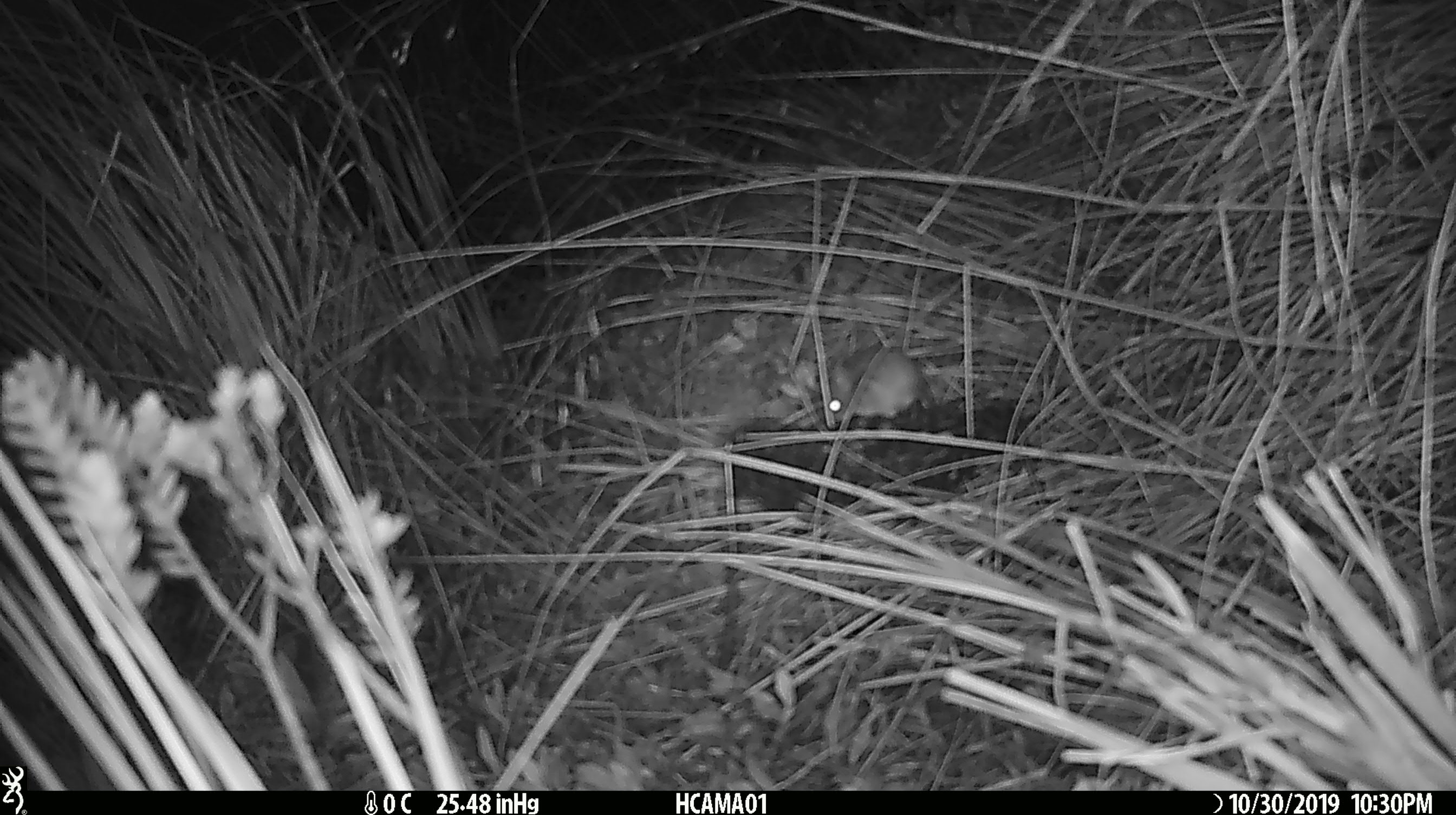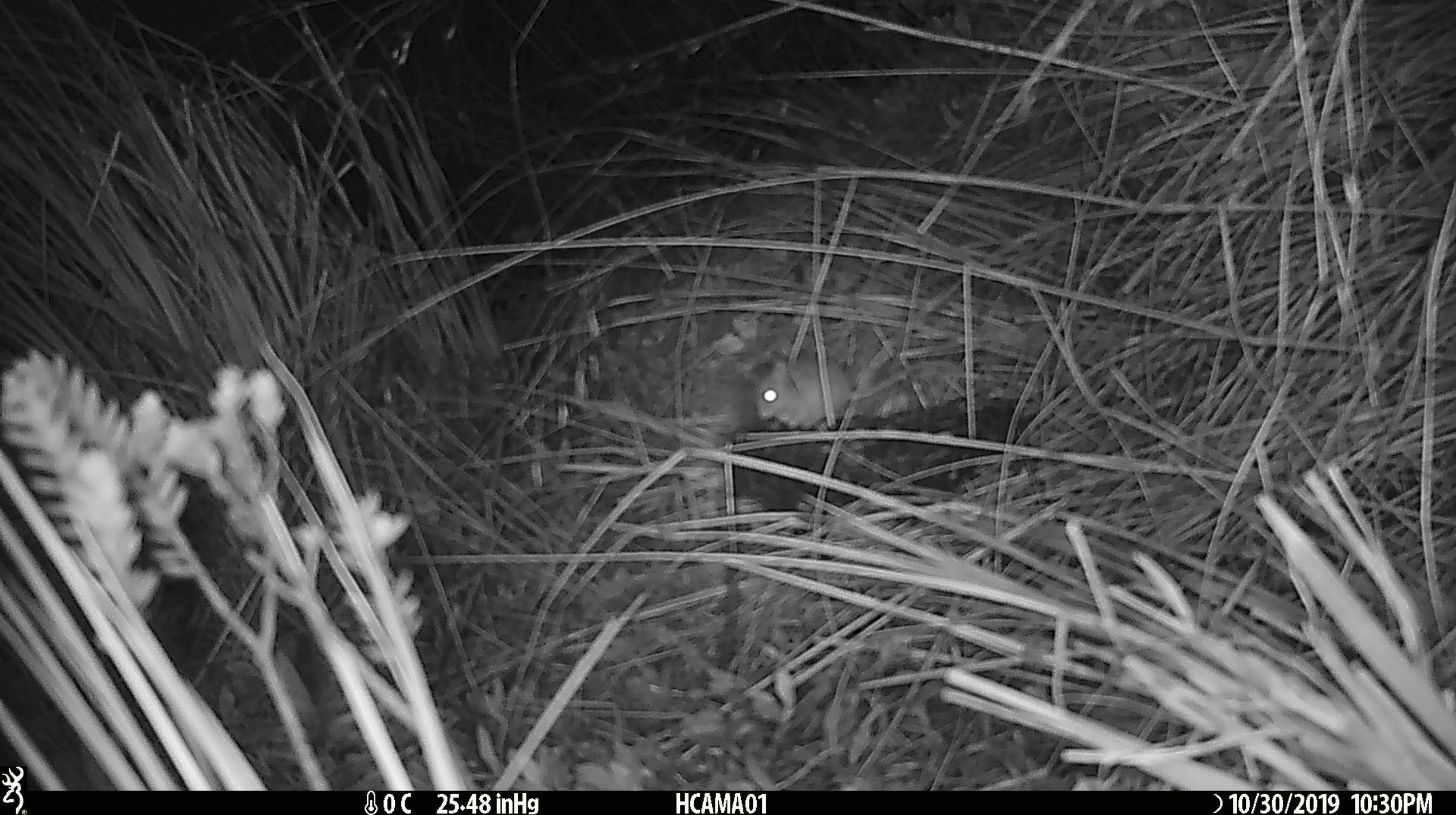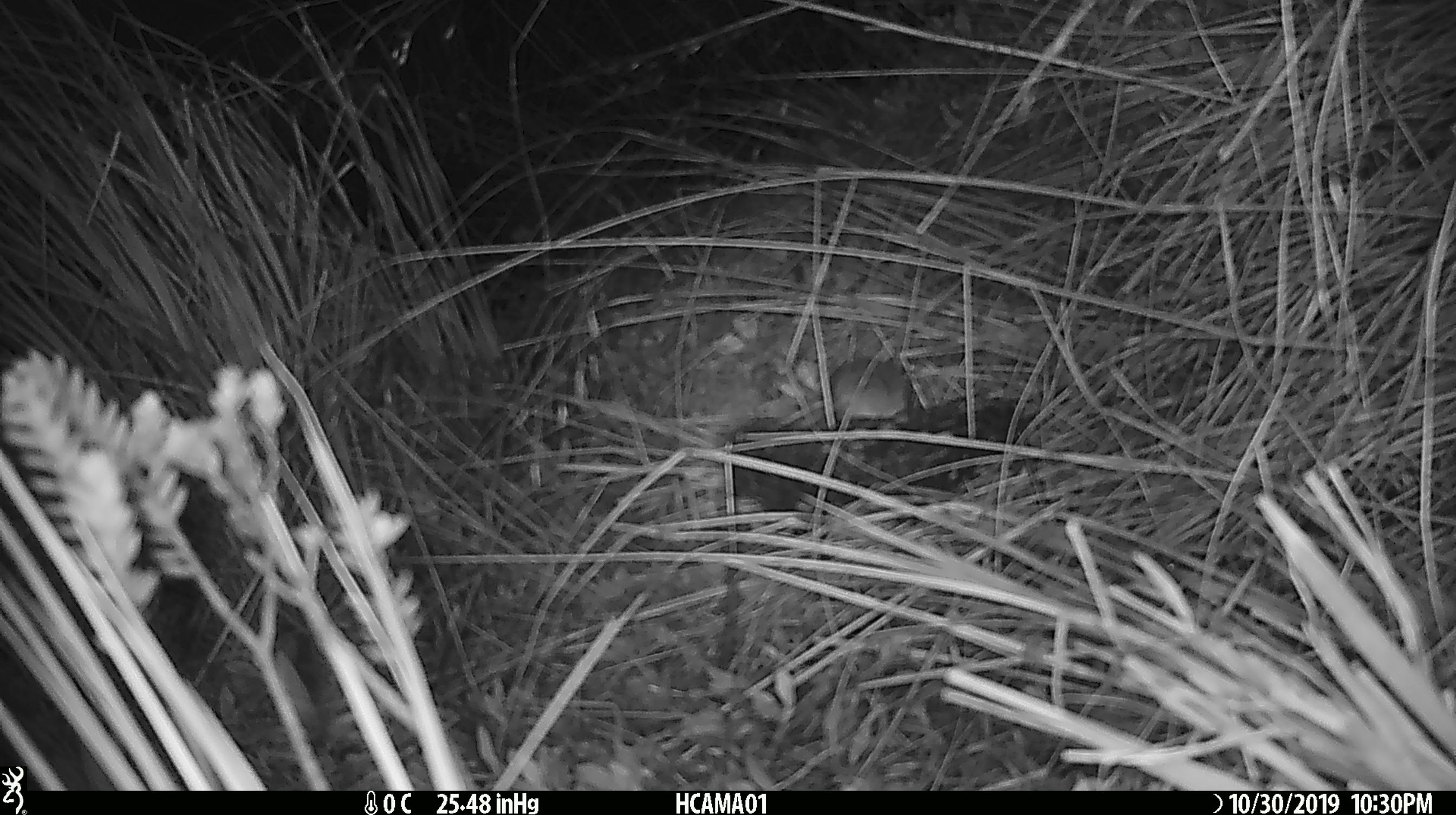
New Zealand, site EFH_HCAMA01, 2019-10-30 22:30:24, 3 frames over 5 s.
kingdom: Animalia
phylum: Chordata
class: Mammalia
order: Rodentia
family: Muridae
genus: Mus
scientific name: Mus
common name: mouse